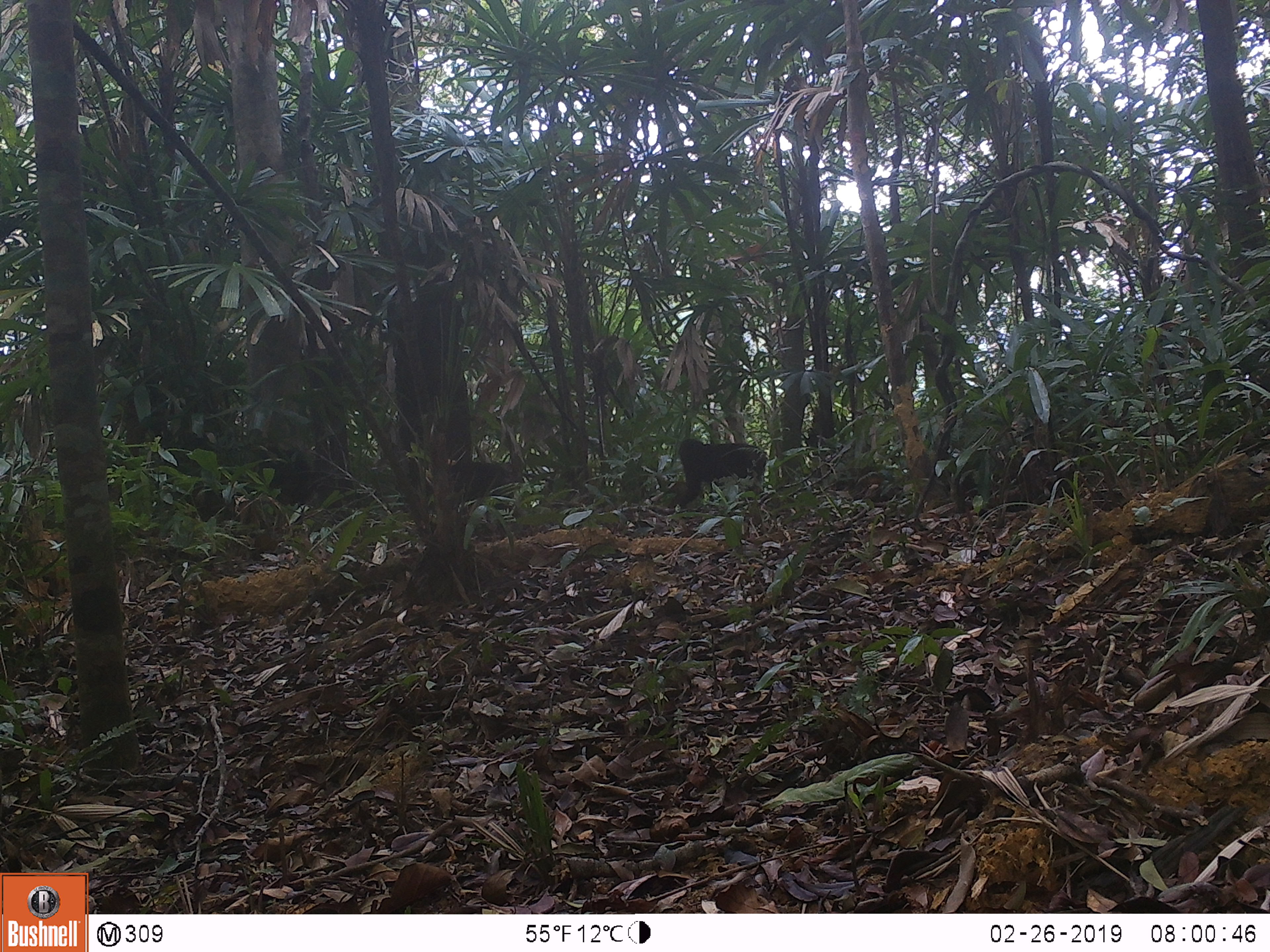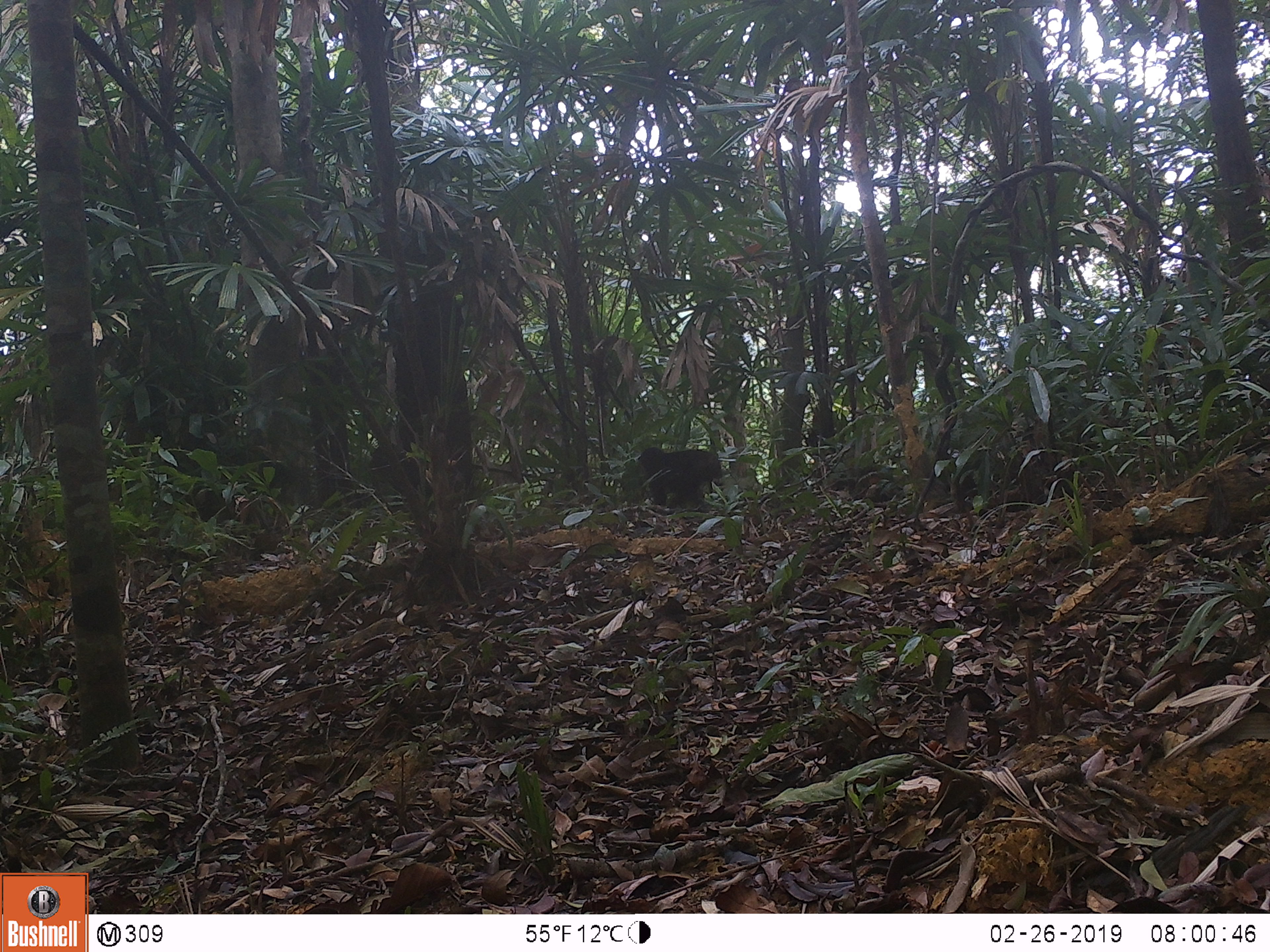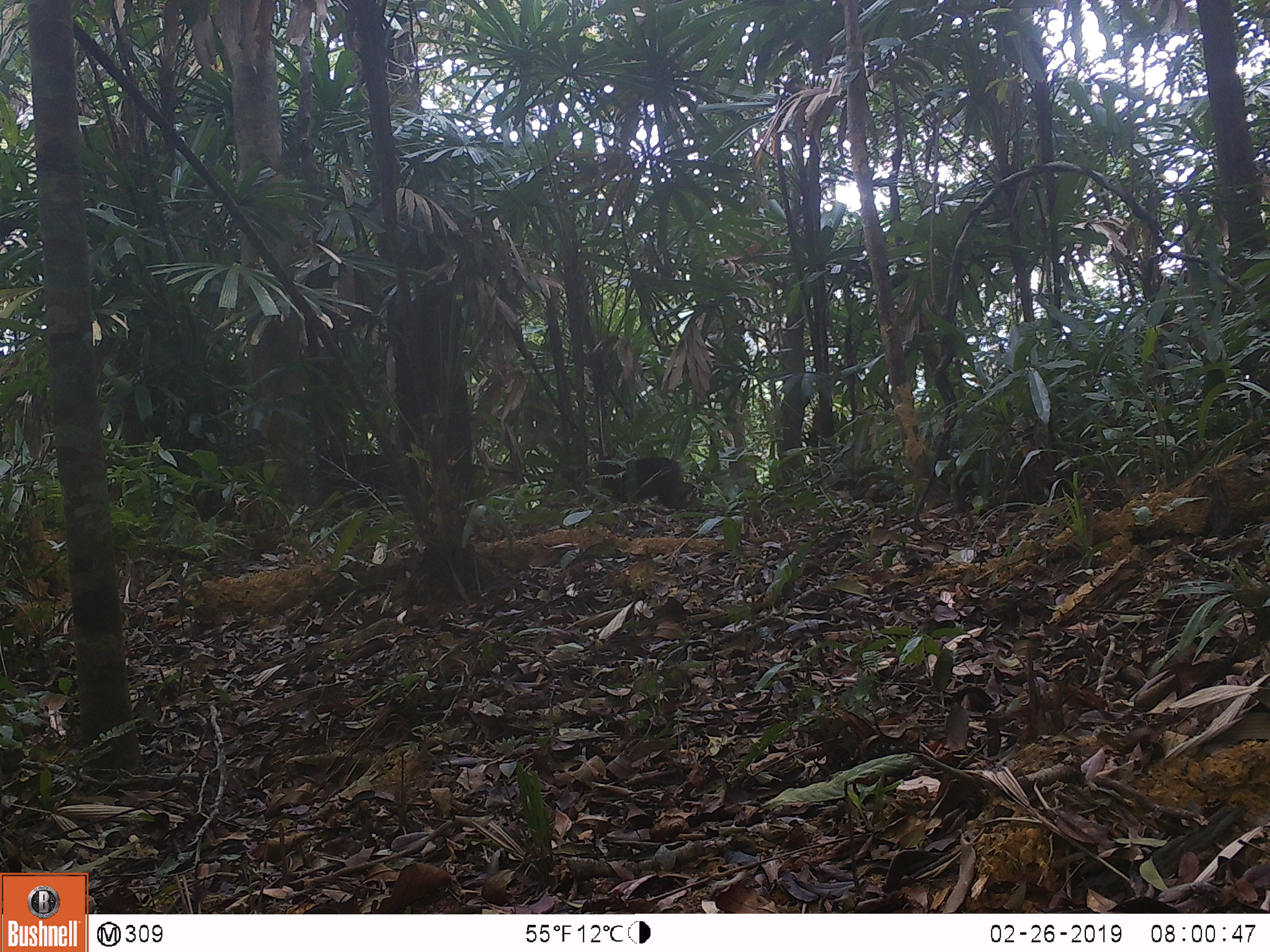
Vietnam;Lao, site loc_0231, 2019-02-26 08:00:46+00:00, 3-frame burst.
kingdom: Animalia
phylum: Chordata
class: Mammalia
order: Primates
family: Cercopithecidae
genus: Macaca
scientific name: Macaca arctoides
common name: stump-tailed macaque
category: stump tailed macaque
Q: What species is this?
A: Stump tailed macaque (stump-tailed macaque) (Macaca arctoides).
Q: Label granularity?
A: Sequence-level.